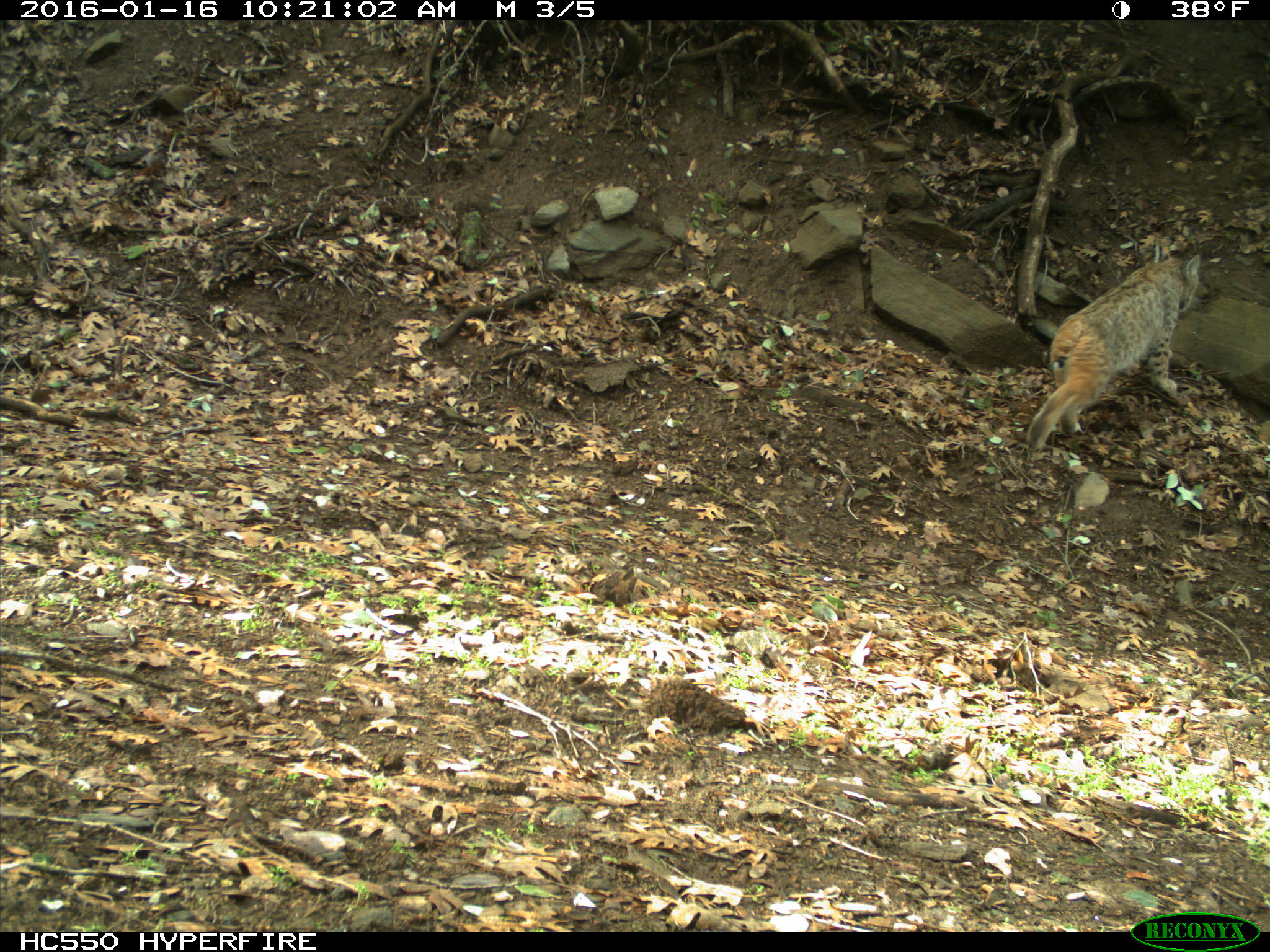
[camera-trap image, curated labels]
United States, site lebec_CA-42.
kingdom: Animalia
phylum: Chordata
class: Mammalia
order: Carnivora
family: Felidae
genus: Lynx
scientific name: Lynx rufus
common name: bobcat